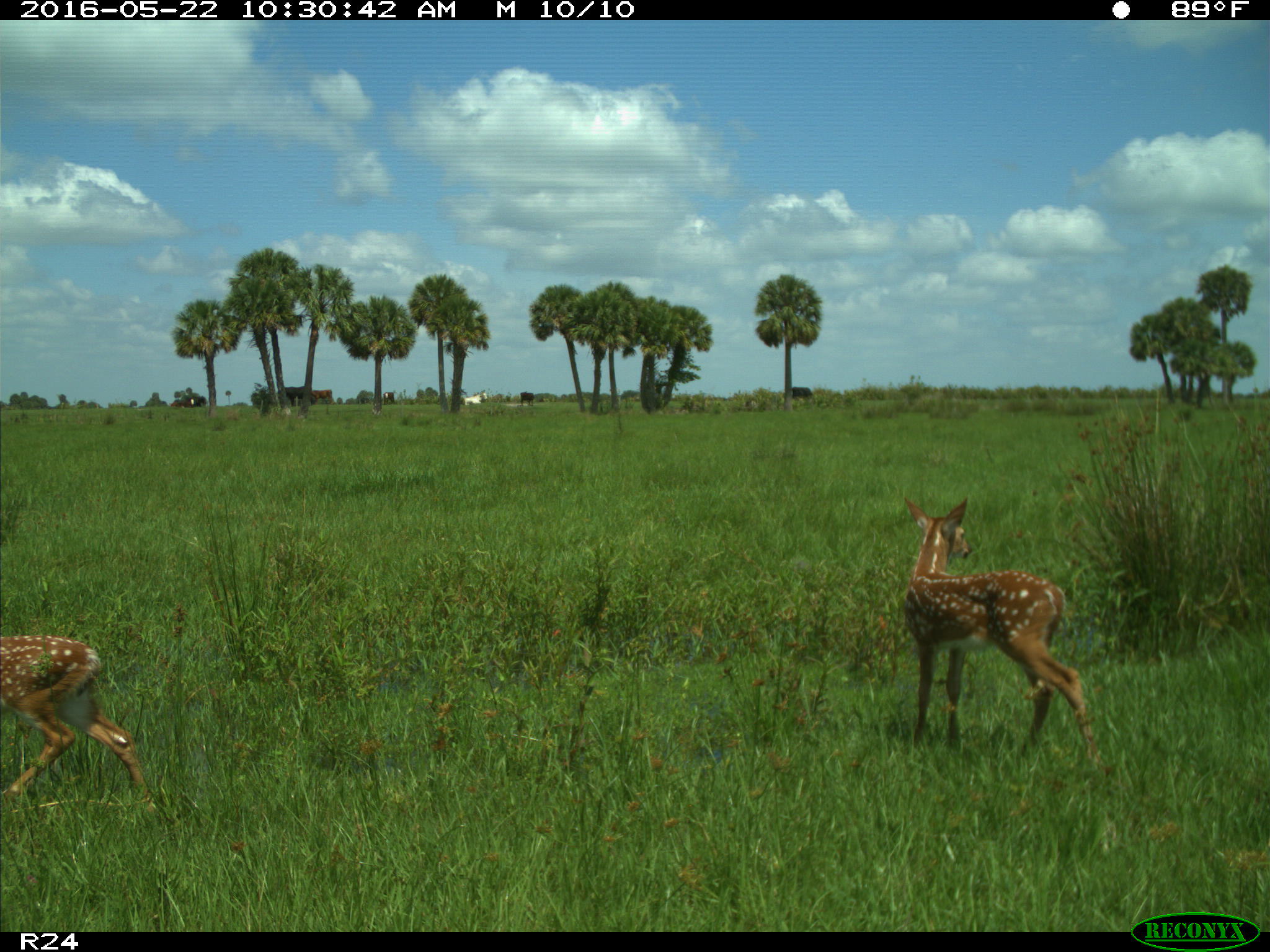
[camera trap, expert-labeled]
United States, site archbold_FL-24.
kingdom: Animalia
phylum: Chordata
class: Mammalia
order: Artiodactyla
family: Bovidae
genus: Bos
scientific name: Bos taurus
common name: domestic cow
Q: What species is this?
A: Bos taurus (domestic cow).